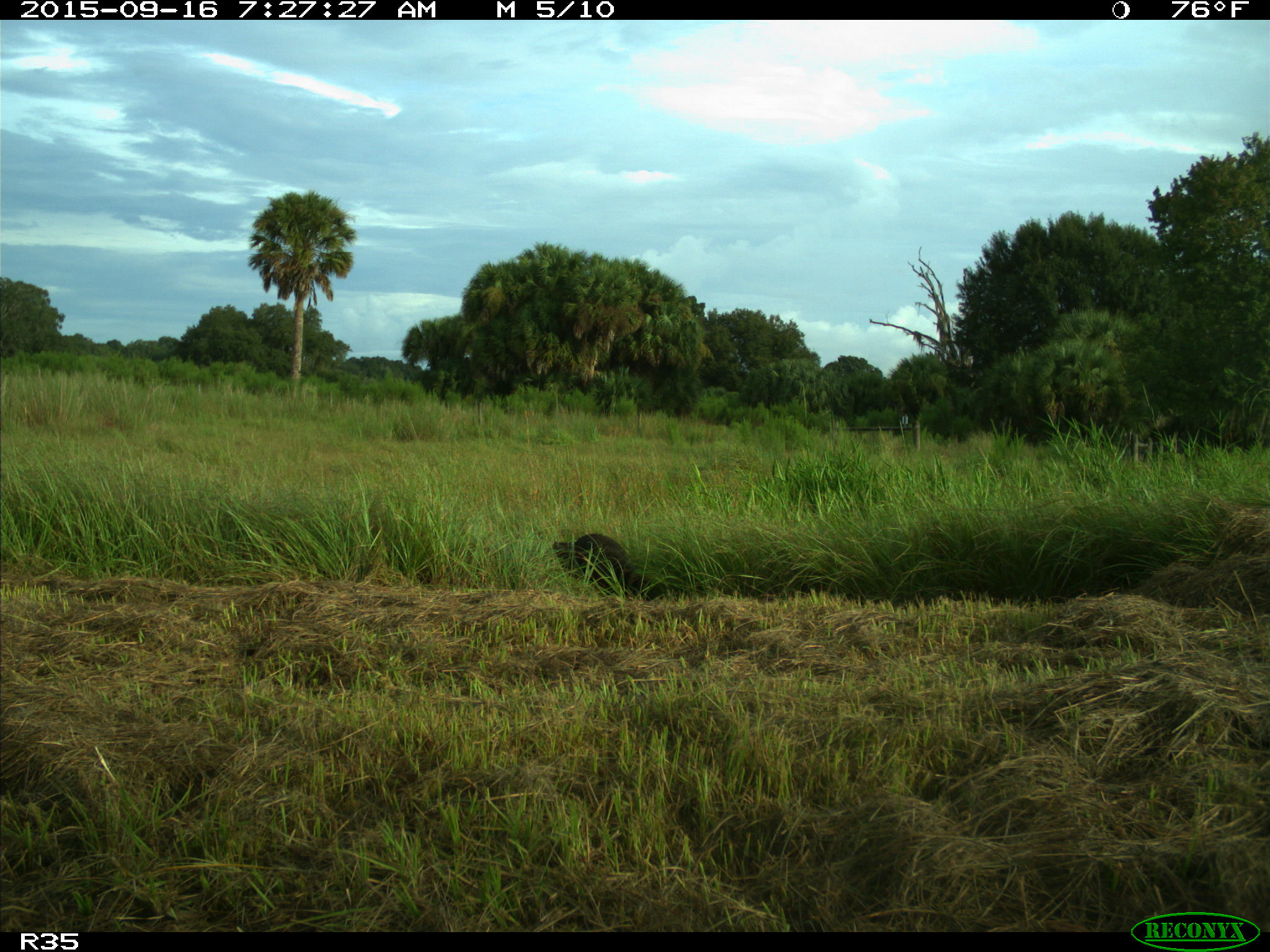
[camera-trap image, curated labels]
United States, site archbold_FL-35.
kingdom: Animalia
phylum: Chordata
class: Mammalia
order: Carnivora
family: Procyonidae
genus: Procyon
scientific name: Procyon lotor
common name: common raccoon